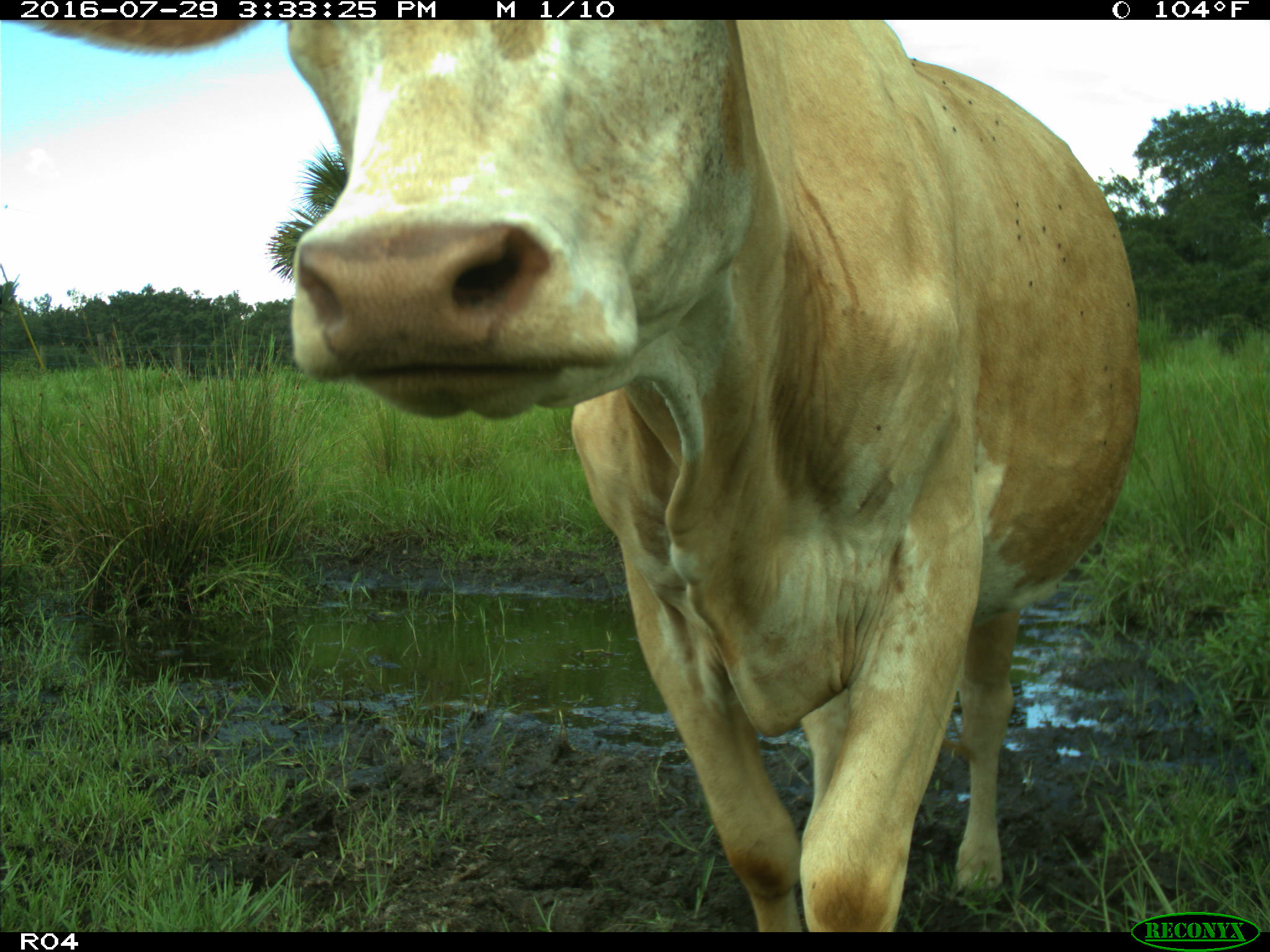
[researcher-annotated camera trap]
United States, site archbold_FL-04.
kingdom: Animalia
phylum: Chordata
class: Mammalia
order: Artiodactyla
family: Bovidae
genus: Bos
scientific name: Bos taurus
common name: domestic cow